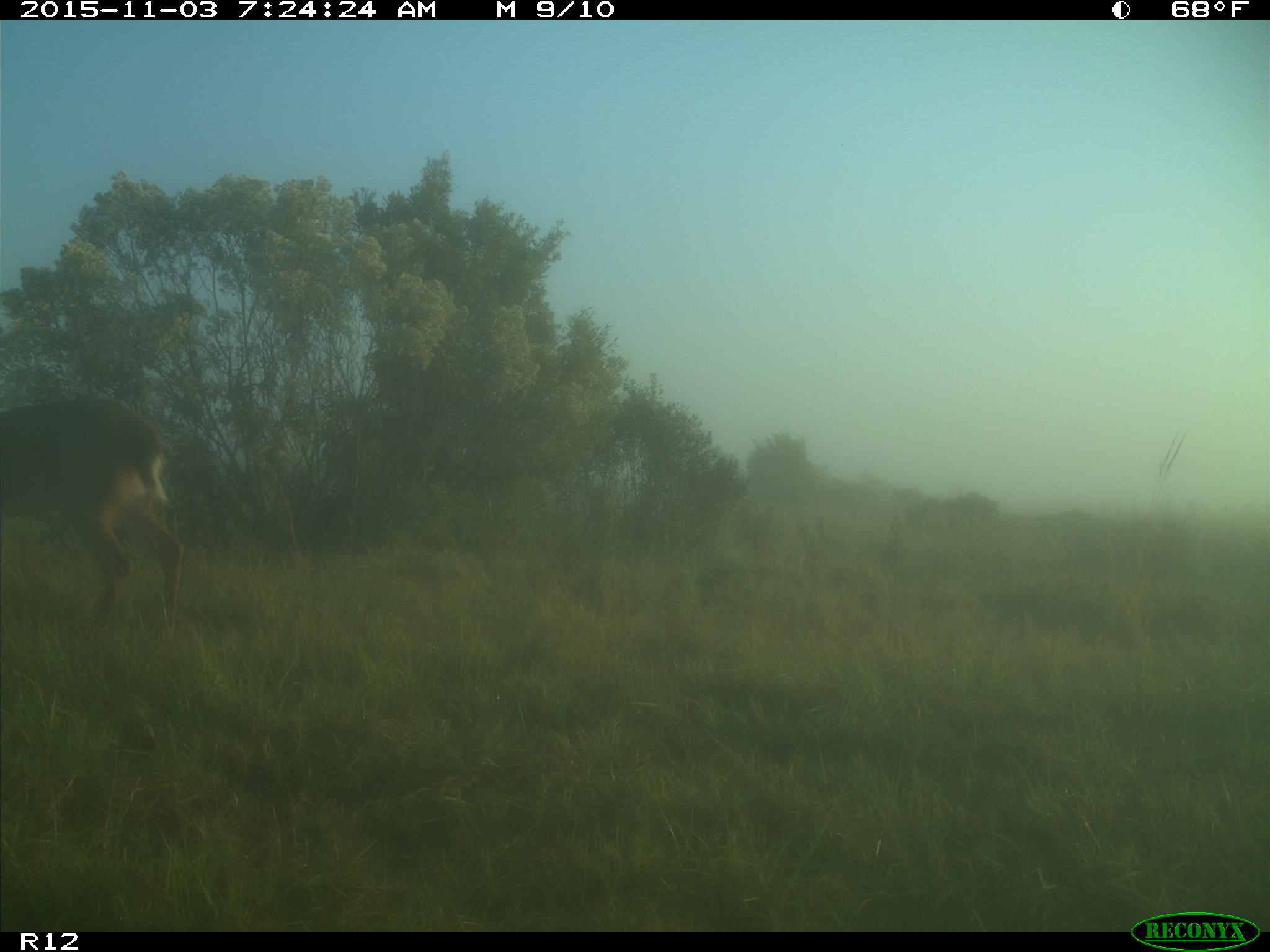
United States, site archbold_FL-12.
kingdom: Animalia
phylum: Chordata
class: Mammalia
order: Artiodactyla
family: Cervidae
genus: Odocoileus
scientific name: Odocoileus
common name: deer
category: unidentified deer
Unidentified deer (deer) (Odocoileus).